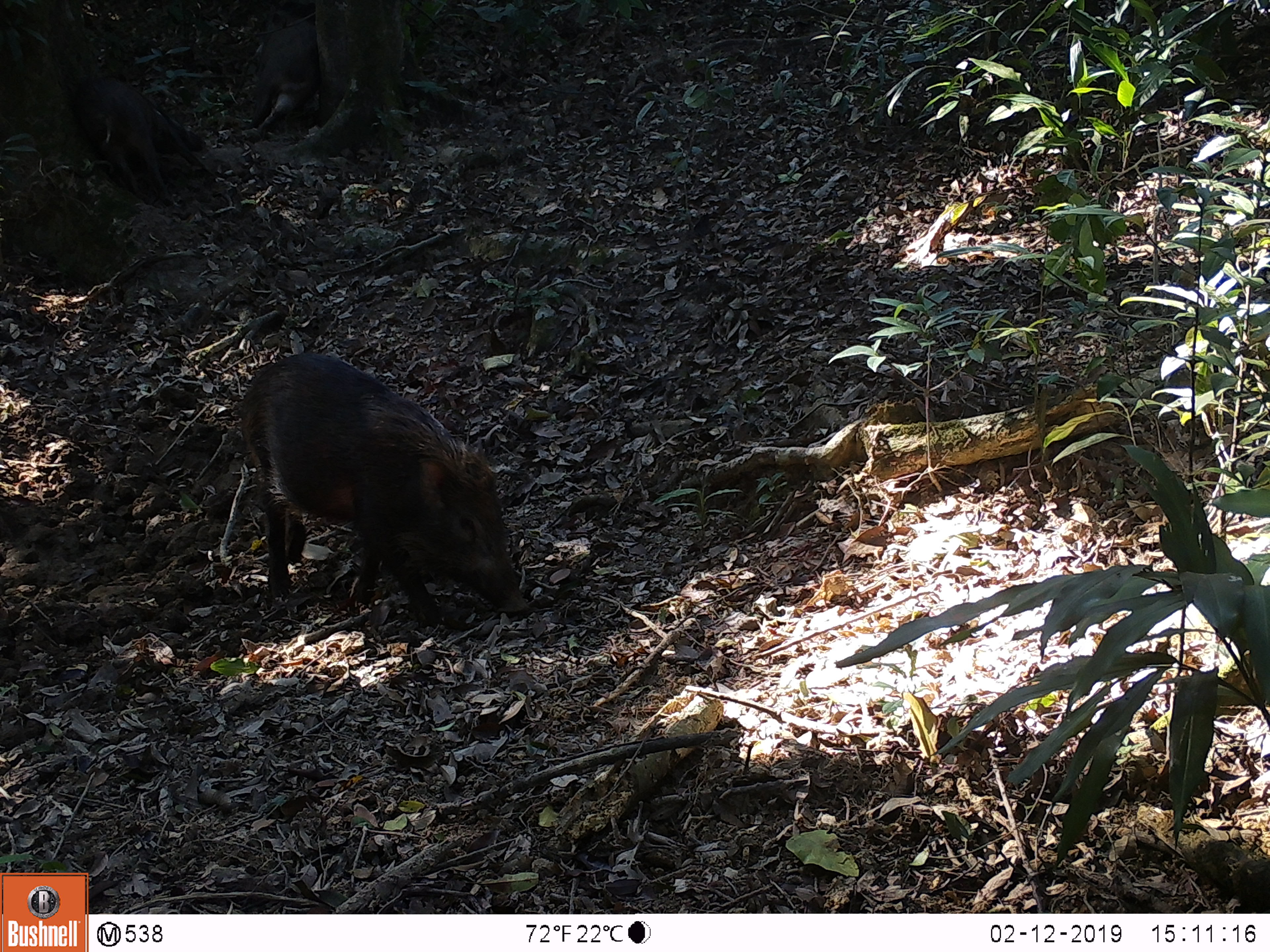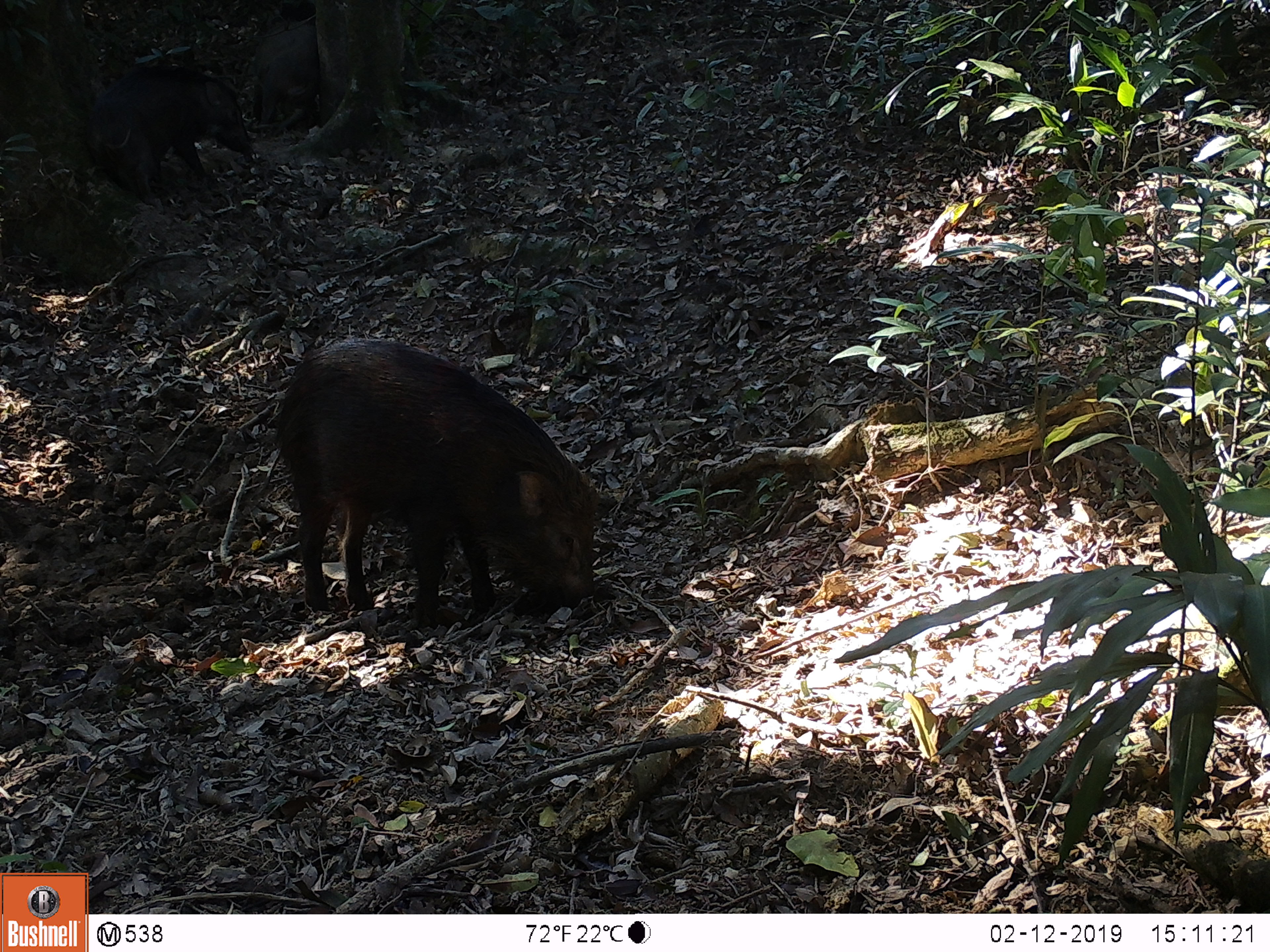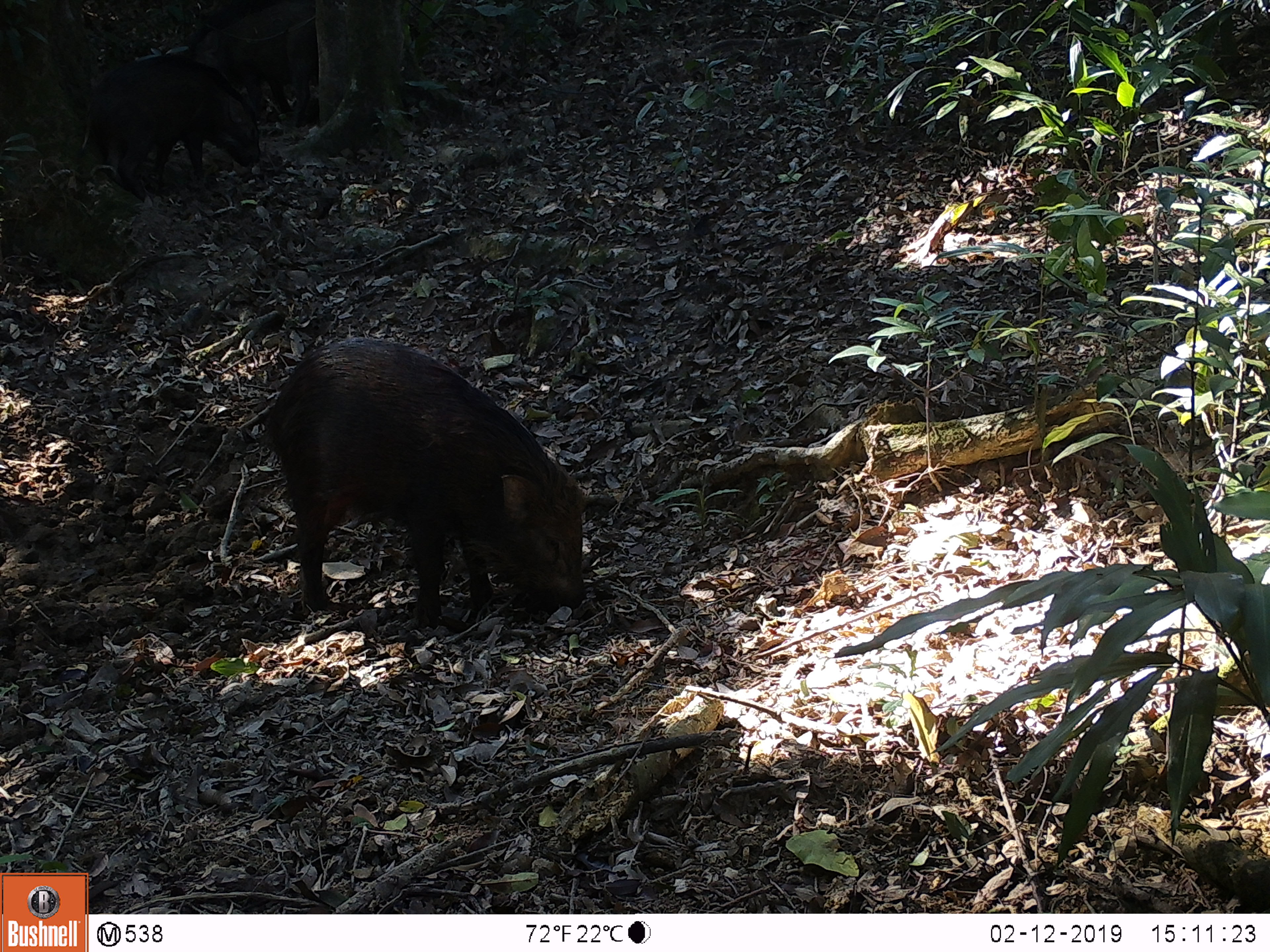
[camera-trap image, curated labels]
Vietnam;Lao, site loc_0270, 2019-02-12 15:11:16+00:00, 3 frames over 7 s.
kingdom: Animalia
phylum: Chordata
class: Mammalia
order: Artiodactyla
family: Suidae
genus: Sus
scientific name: Sus scrofa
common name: eurasian wild pig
Eurasian wild pig (Sus scrofa). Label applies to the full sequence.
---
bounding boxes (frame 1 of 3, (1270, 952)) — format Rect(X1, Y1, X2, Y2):
eurasian wild pig: Rect(238, 349, 528, 629); Rect(75, 74, 212, 206); Rect(247, 2, 320, 135)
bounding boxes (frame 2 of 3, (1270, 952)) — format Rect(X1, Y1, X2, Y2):
eurasian wild pig: Rect(271, 335, 599, 616); Rect(87, 61, 250, 209); Rect(247, 2, 320, 135)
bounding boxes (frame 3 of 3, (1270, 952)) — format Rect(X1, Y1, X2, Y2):
eurasian wild pig: Rect(261, 336, 600, 633); Rect(73, 54, 261, 202); Rect(187, 0, 319, 127)